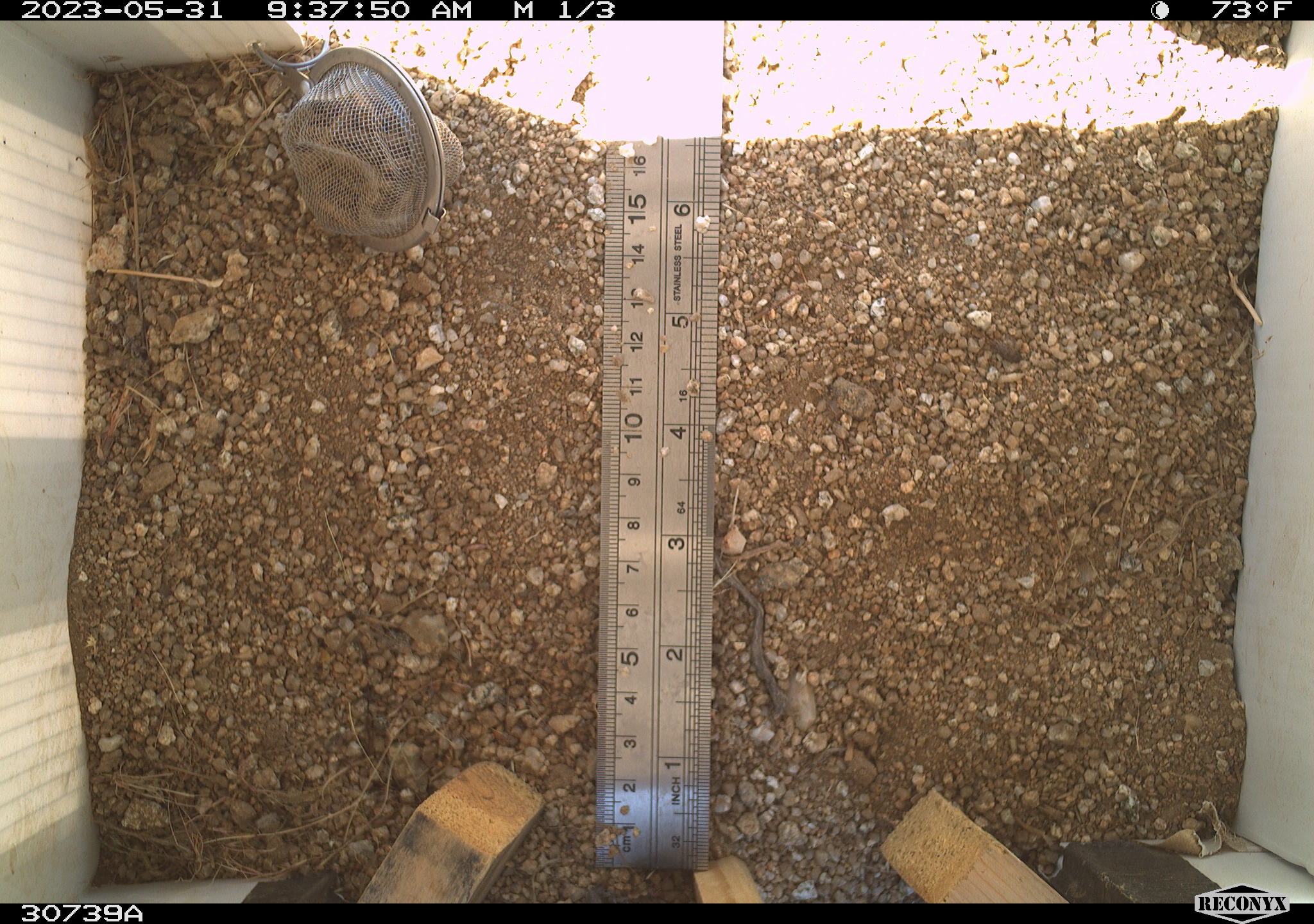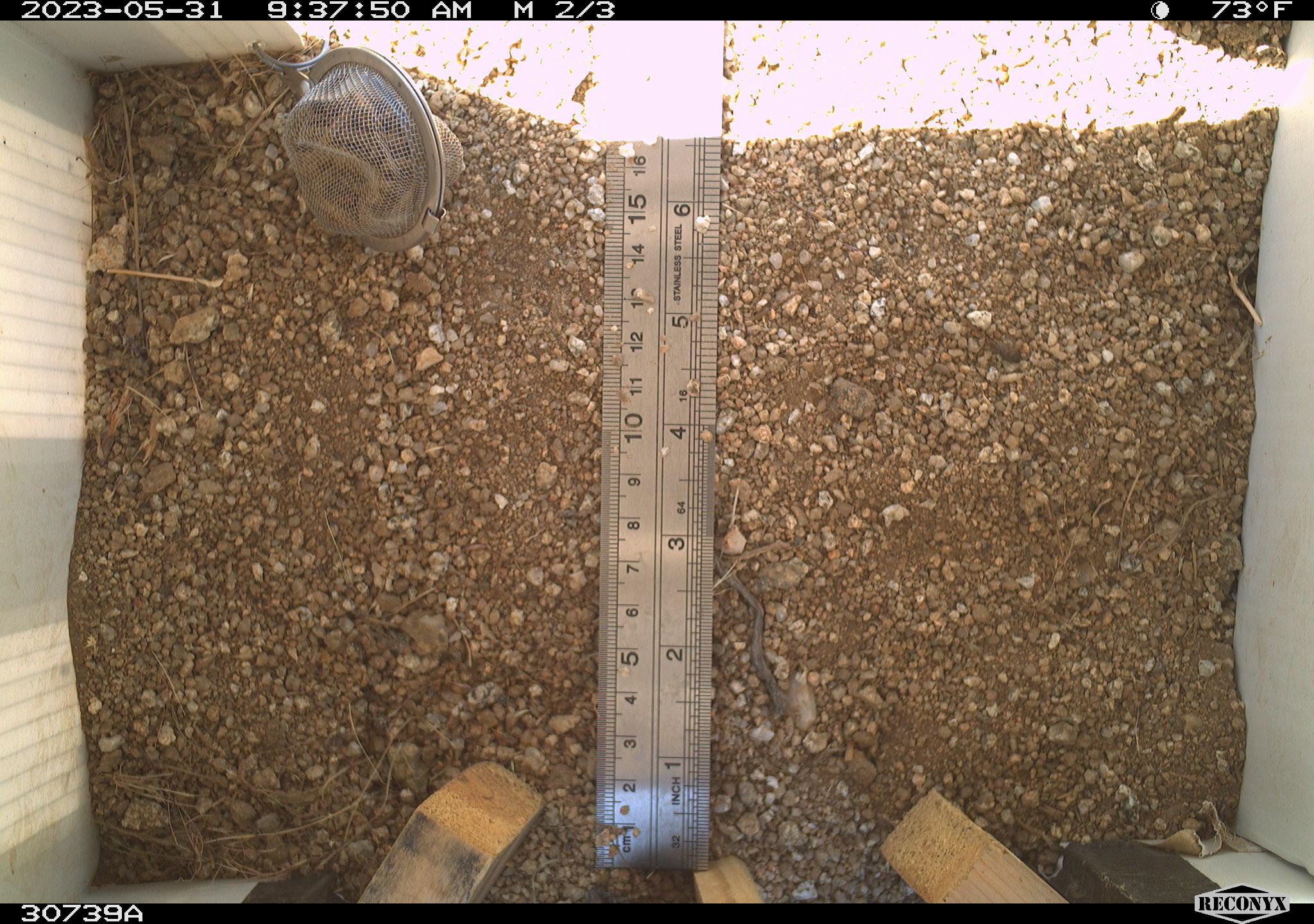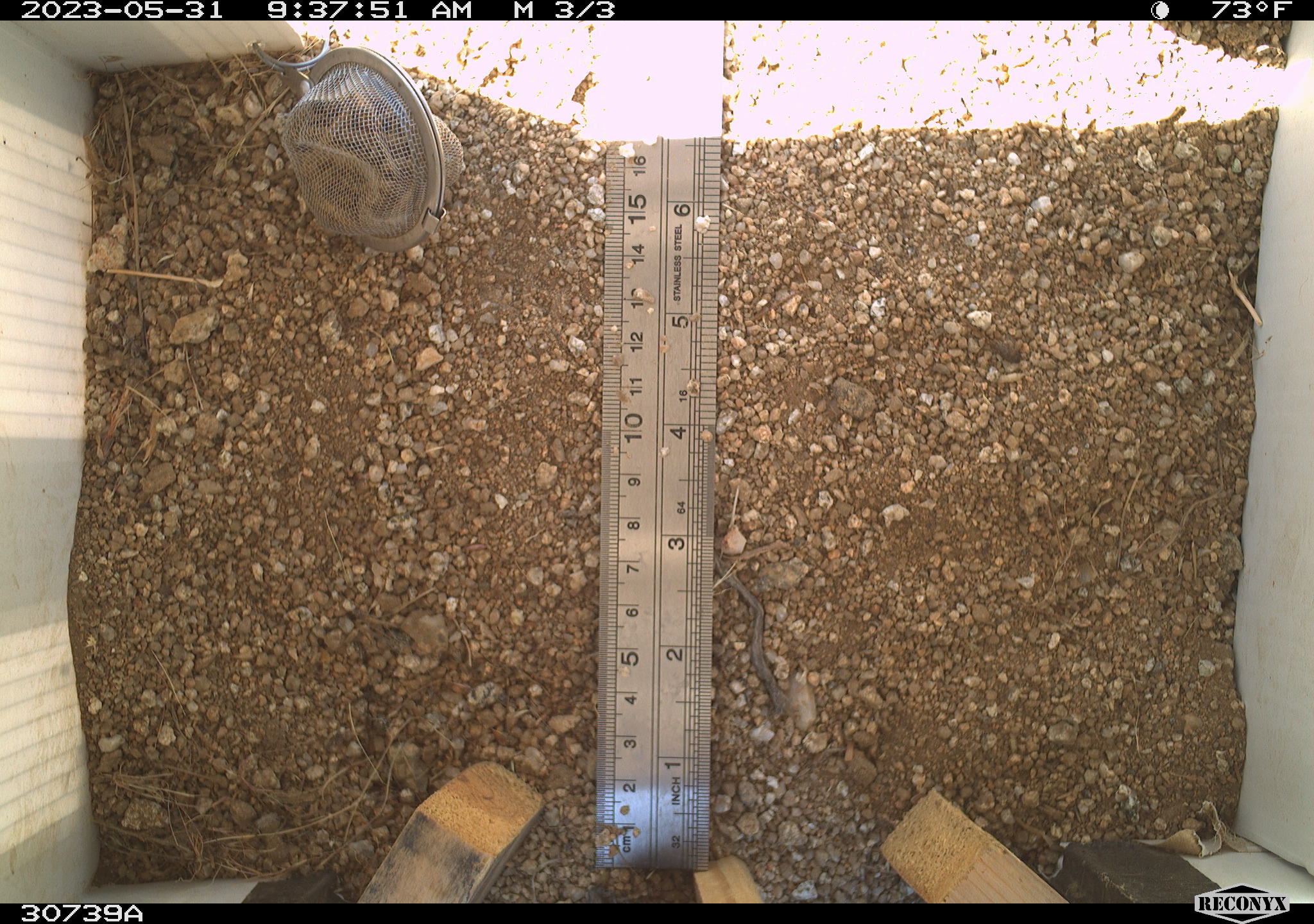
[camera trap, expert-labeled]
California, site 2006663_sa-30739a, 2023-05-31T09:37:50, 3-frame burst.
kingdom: Animalia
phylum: Chordata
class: Mammalia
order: Rodentia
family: Sciuridae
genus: Ammospermophilus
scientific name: Ammospermophilus leucurus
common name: white-tailed antelope squirrel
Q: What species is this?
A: White-tailed antelope squirrel (Ammospermophilus leucurus).